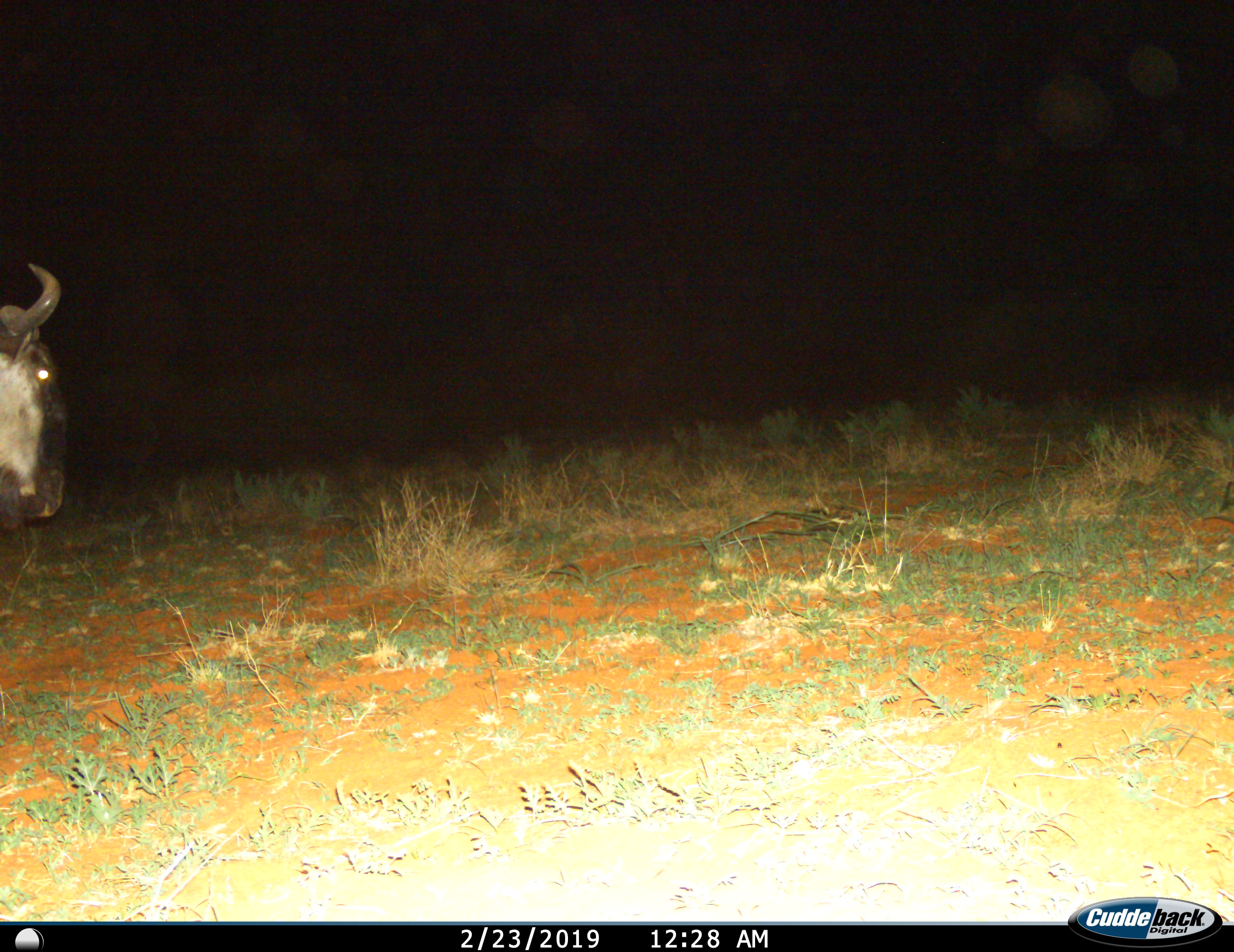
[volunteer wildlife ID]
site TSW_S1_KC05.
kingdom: Animalia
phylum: Chordata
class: Mammalia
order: Artiodactyla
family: Bovidae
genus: Connochaetes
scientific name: Connochaetes taurinus taurinus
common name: blue wildebeest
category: wildebeestblue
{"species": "wildebeestblue (blue wildebeest) (Connochaetes taurinus taurinus)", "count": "1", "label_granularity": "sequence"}